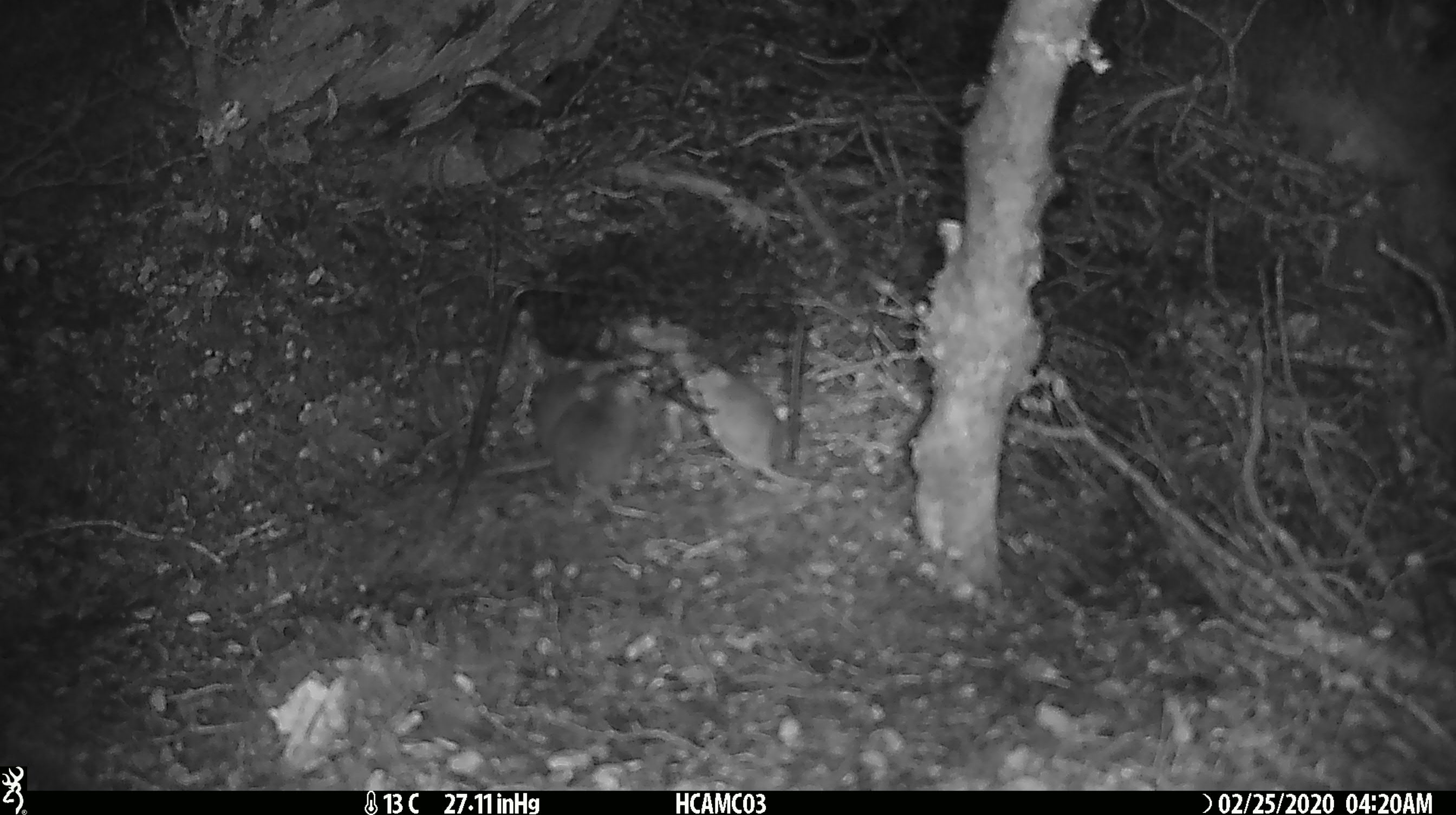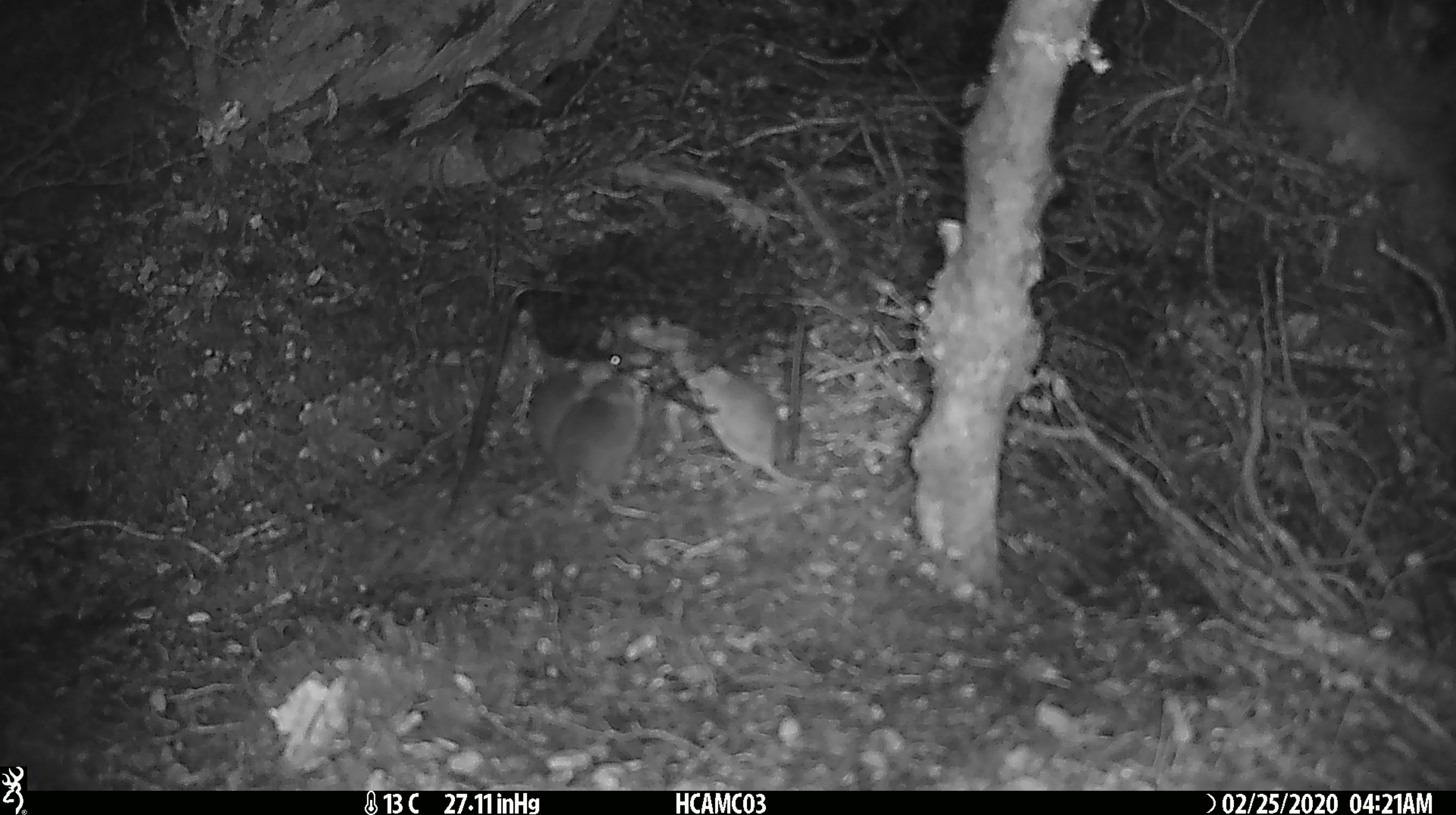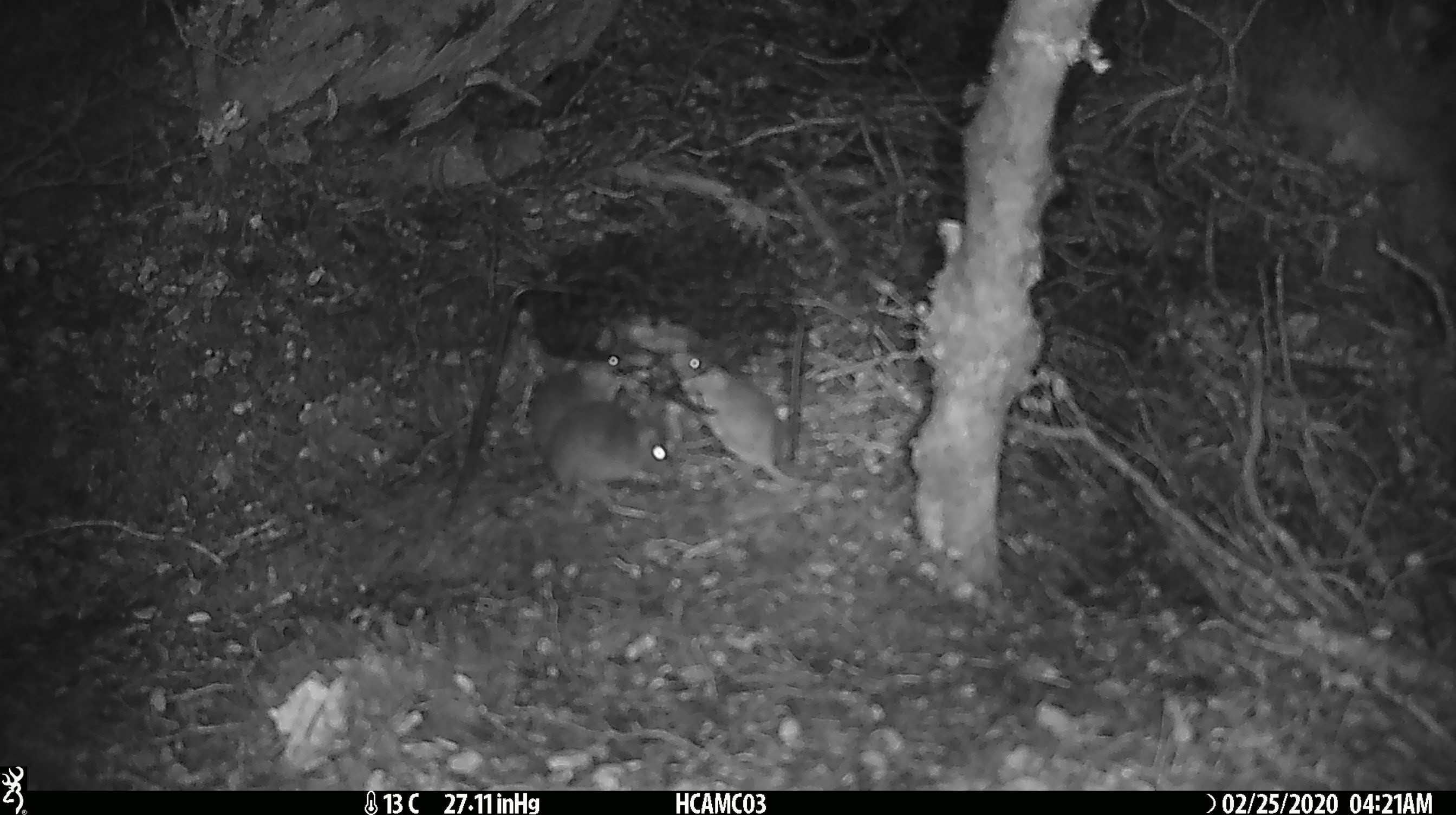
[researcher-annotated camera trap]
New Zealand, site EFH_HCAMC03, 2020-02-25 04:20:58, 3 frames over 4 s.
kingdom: Animalia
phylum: Chordata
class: Mammalia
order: Rodentia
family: Muridae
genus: Mus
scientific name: Mus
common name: mouse